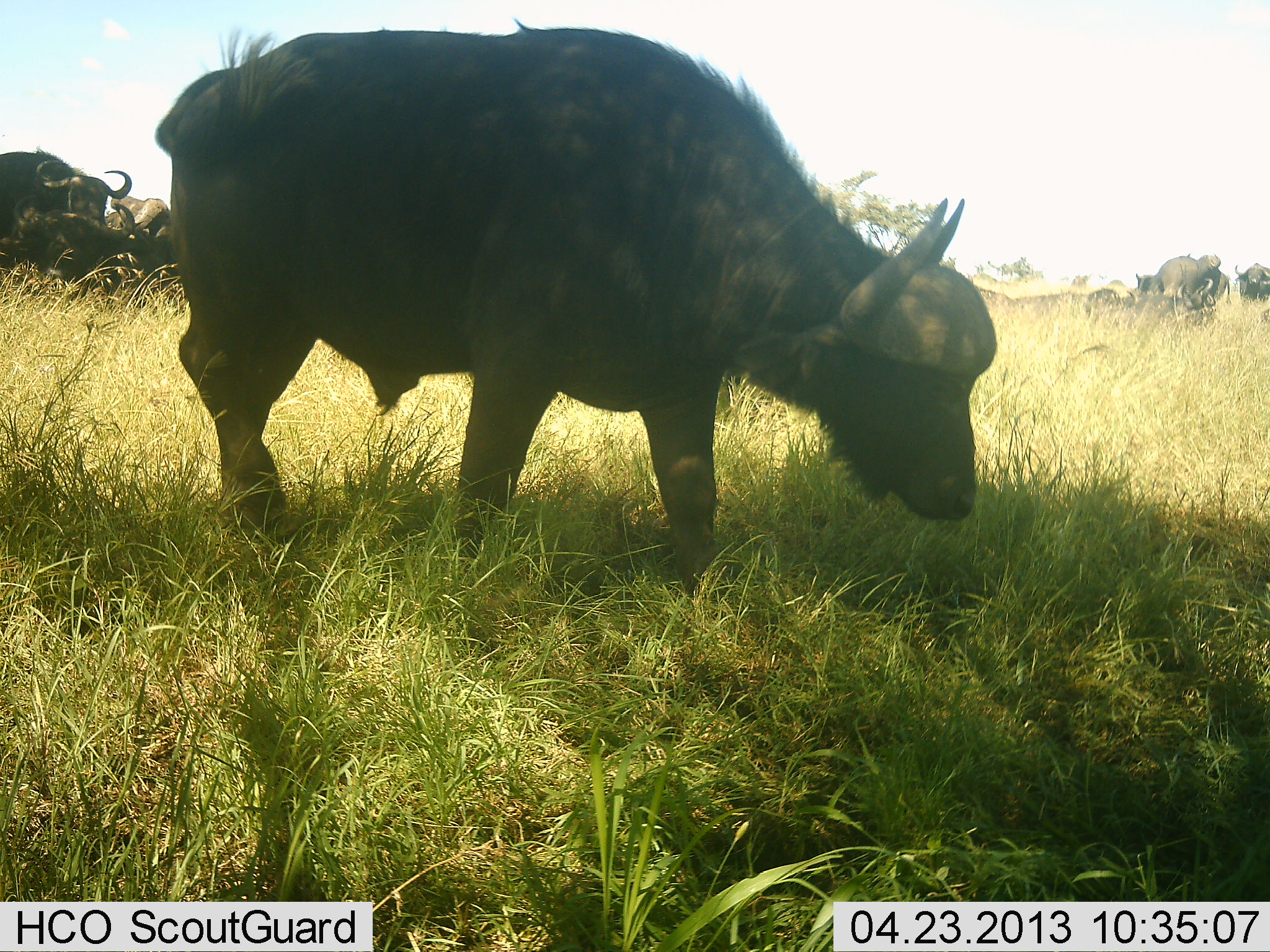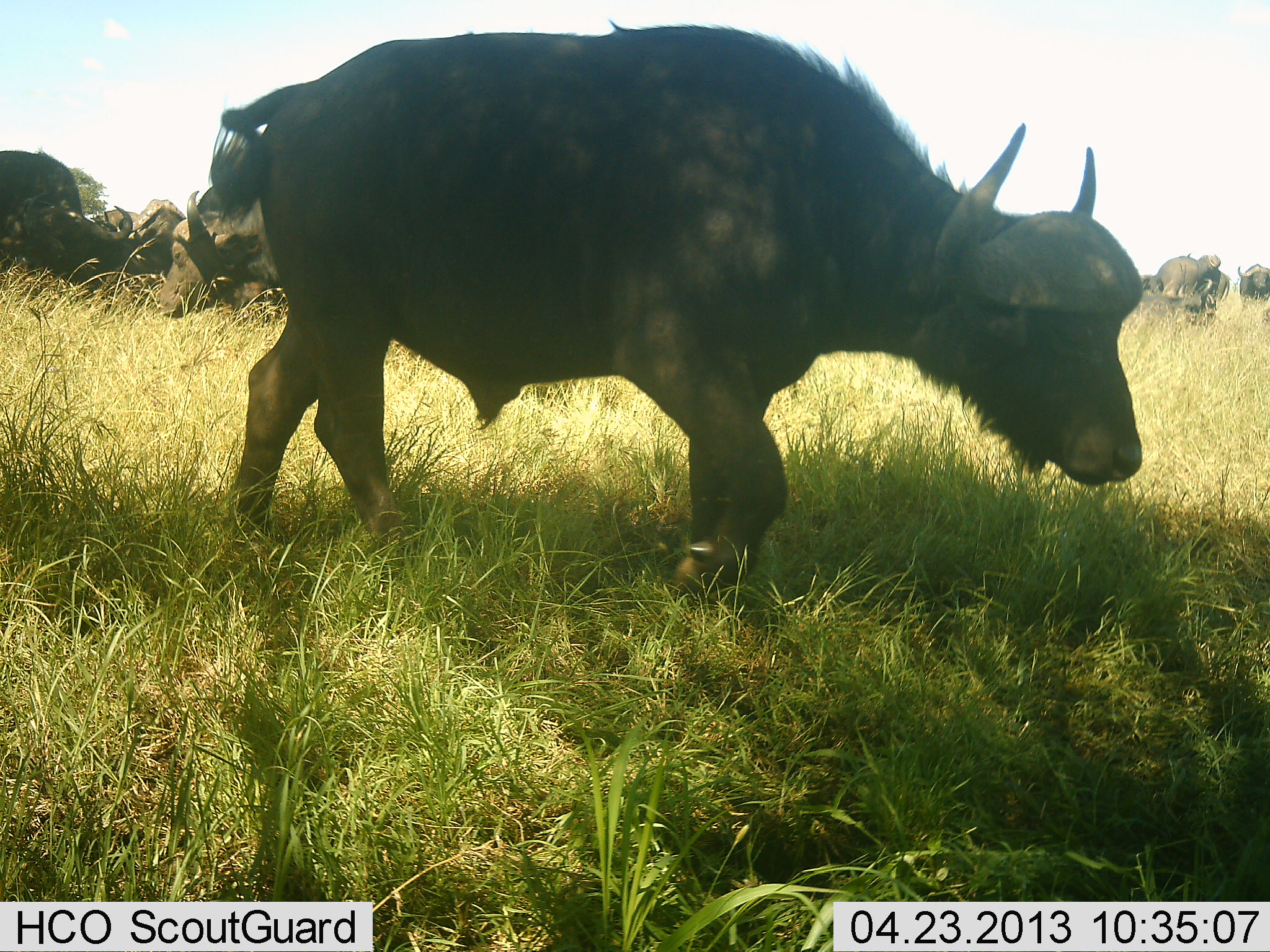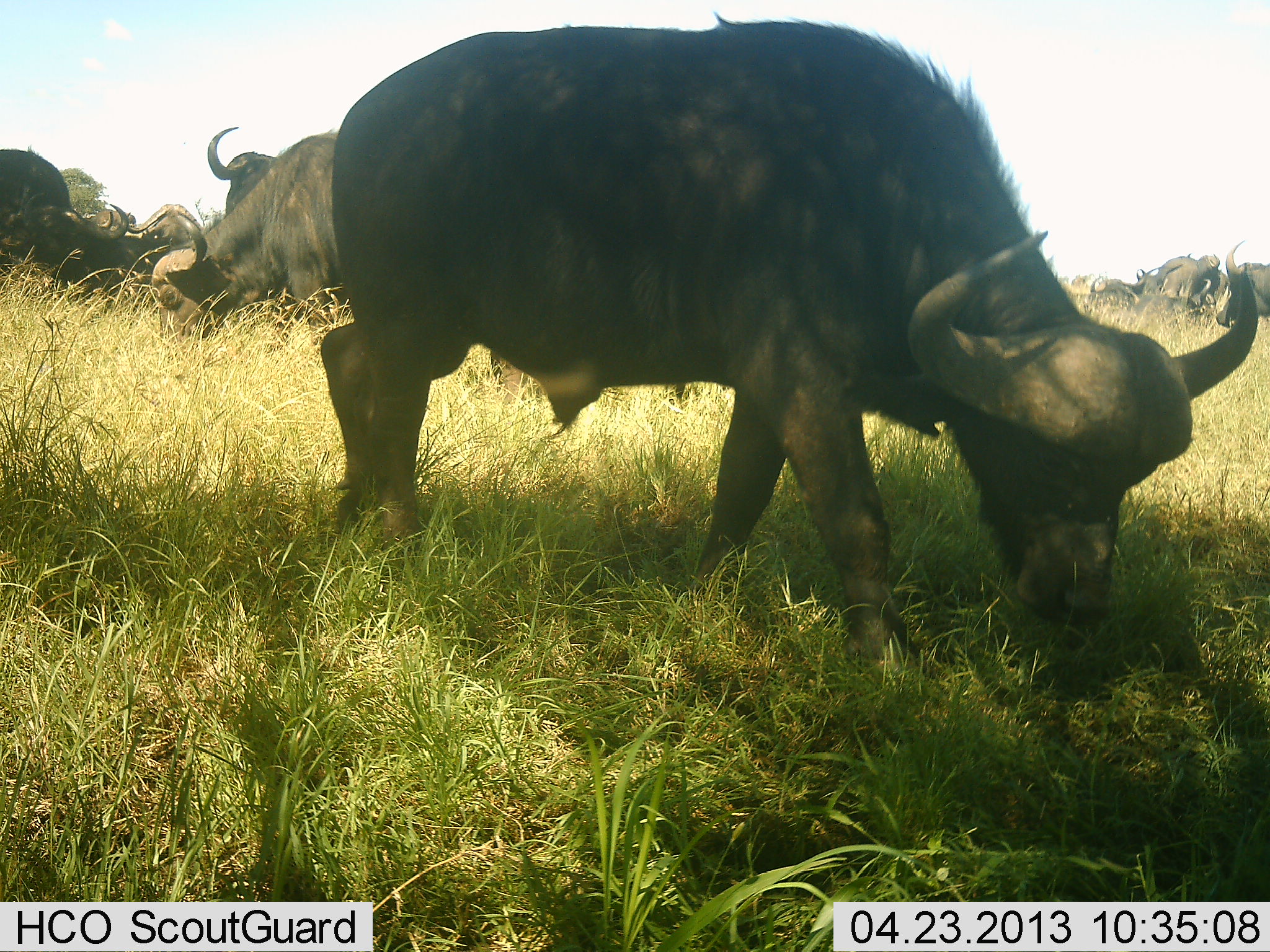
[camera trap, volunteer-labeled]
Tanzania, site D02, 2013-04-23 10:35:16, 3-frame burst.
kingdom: Animalia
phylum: Chordata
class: Mammalia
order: Artiodactyla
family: Bovidae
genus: Syncerus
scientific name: Syncerus caffer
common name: cape buffalo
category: buffalo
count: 11-50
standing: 53%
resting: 33%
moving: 73%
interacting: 10%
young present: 3%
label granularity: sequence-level